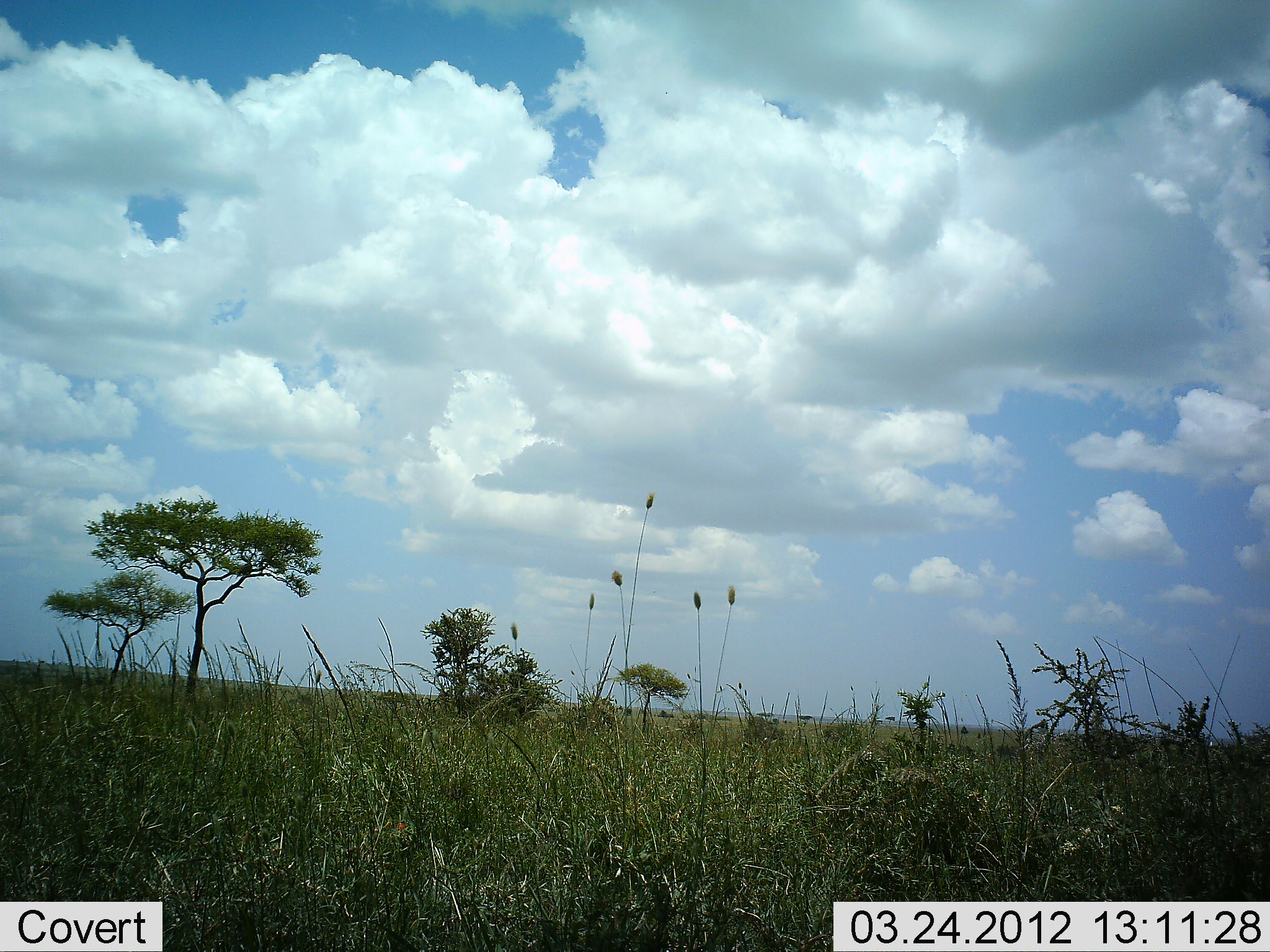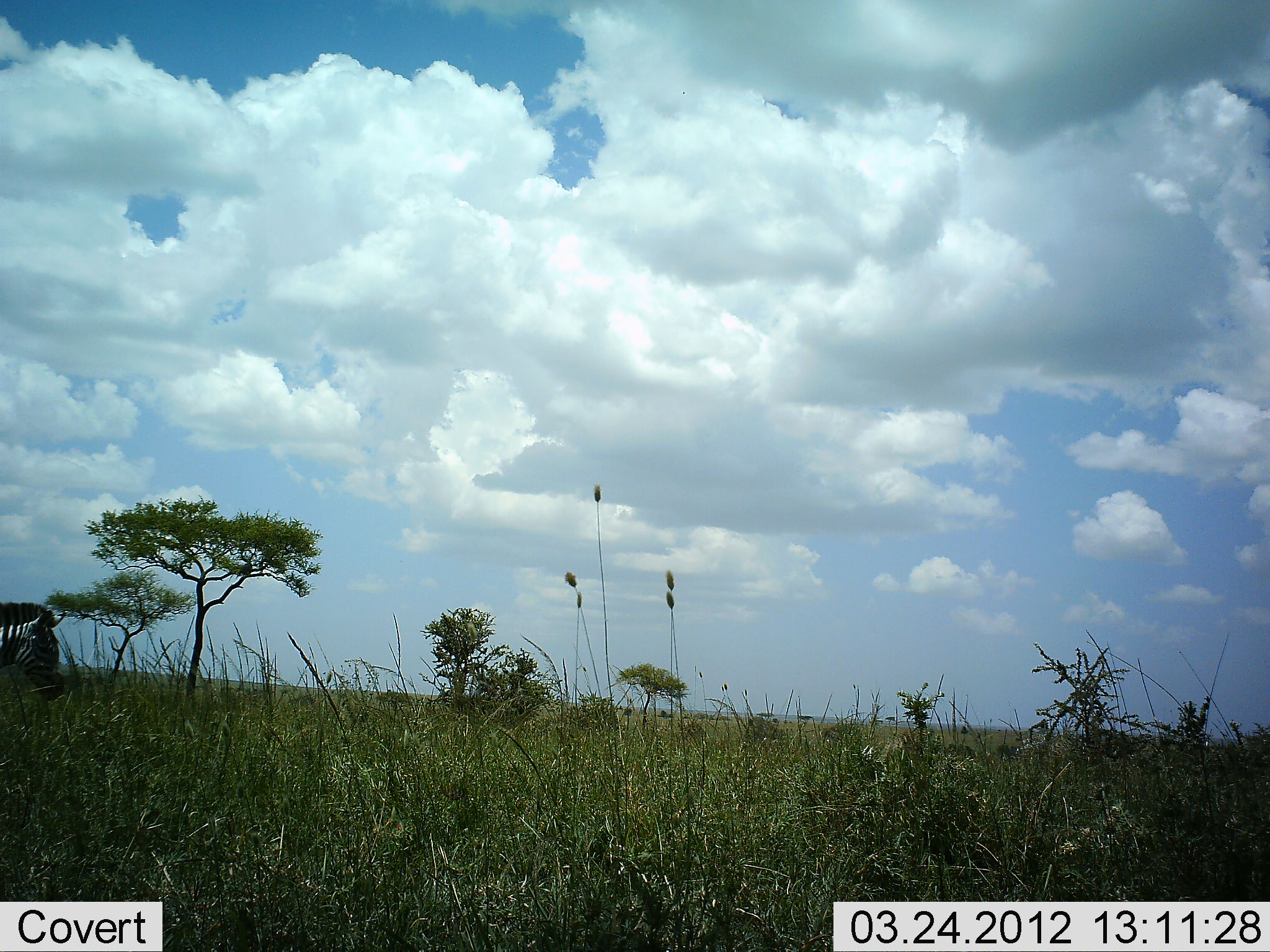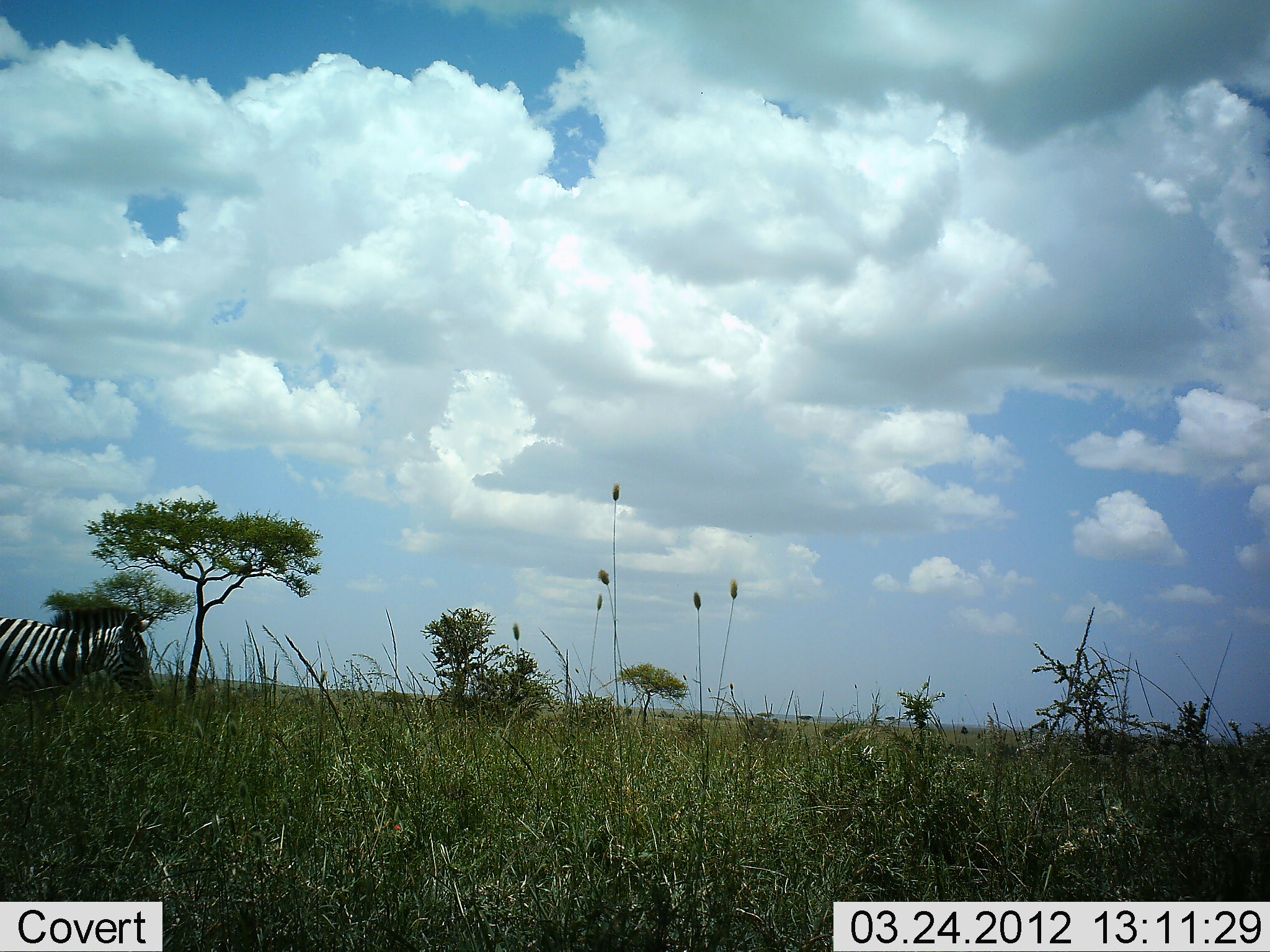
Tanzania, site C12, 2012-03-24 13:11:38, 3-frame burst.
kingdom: Animalia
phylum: Chordata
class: Mammalia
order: Perissodactyla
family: Equidae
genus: Equus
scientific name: Equus quagga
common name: plains zebra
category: zebra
Zebra (plains zebra) (Equus quagga), count 1. Behavior (volunteer vote fractions): standing 0%, resting 0%, moving 100%, interacting 0%. Young present (vote fraction): 0%. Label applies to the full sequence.